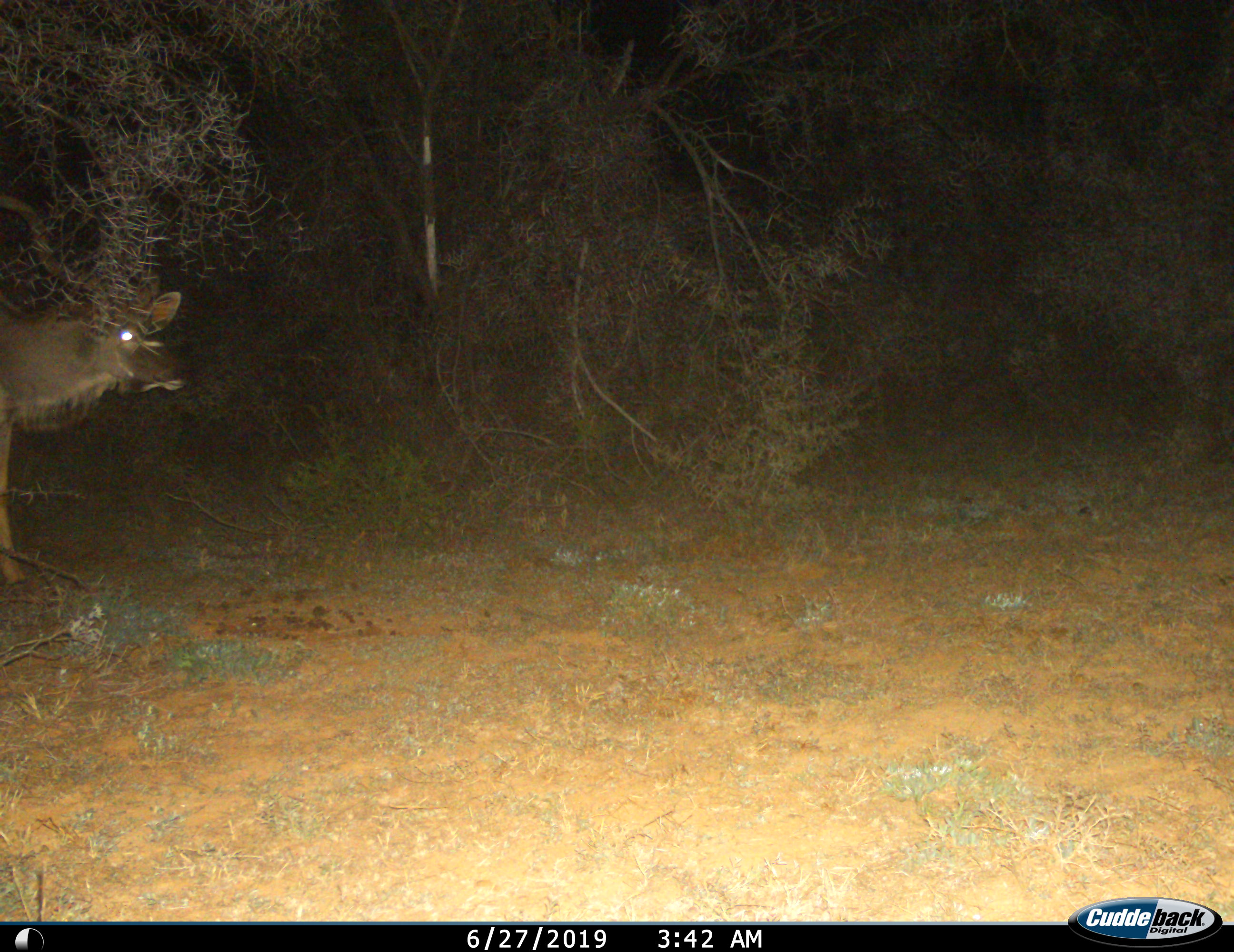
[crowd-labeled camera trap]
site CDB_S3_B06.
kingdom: Animalia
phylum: Chordata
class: Mammalia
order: Artiodactyla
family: Bovidae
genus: Tragelaphus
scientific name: Tragelaphus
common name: kudu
Kudu (Tragelaphus), count 1. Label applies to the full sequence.